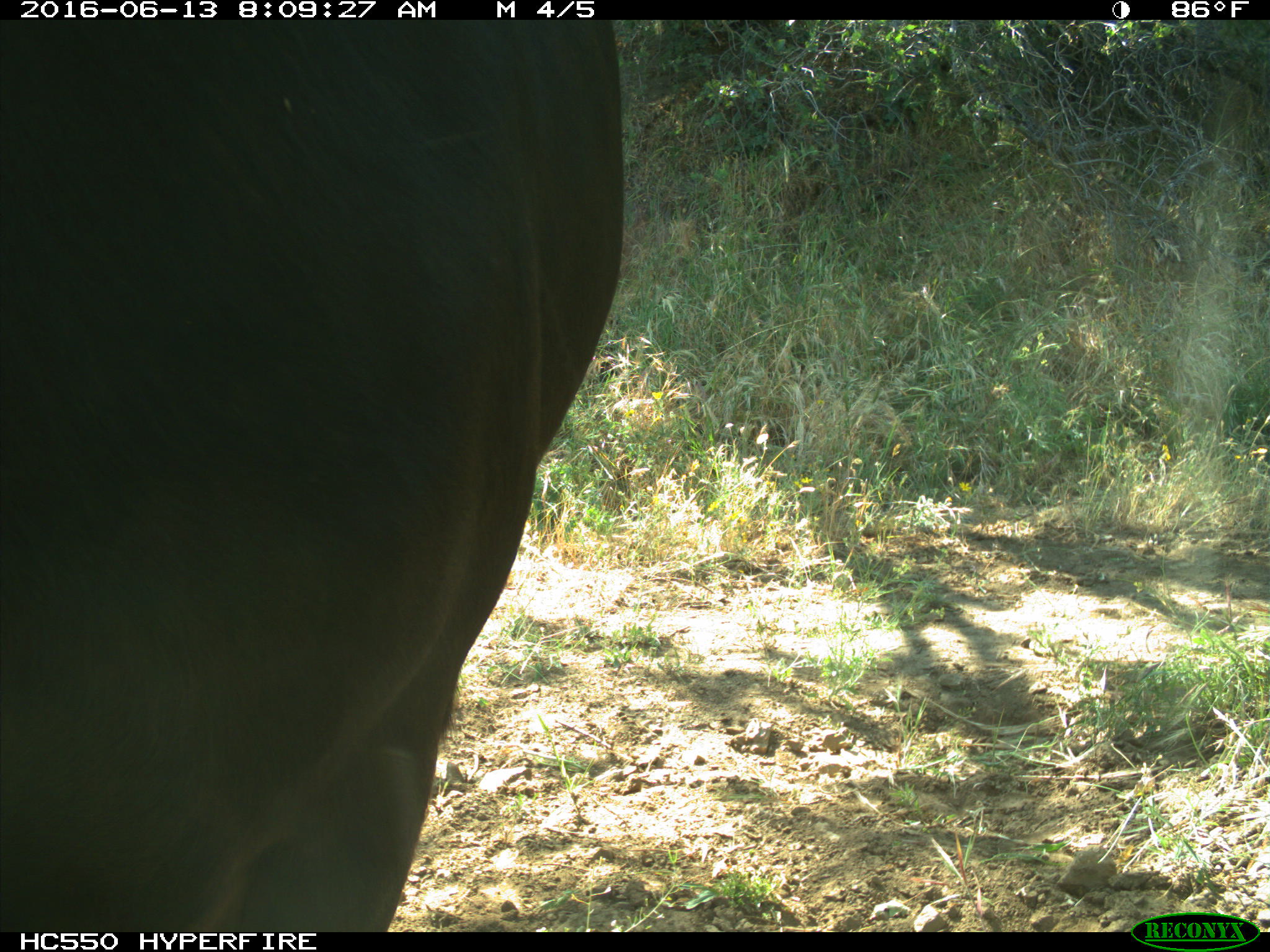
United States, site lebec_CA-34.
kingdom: Animalia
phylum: Chordata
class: Mammalia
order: Artiodactyla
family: Bovidae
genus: Bos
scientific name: Bos taurus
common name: domestic cow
Bos taurus (domestic cow).